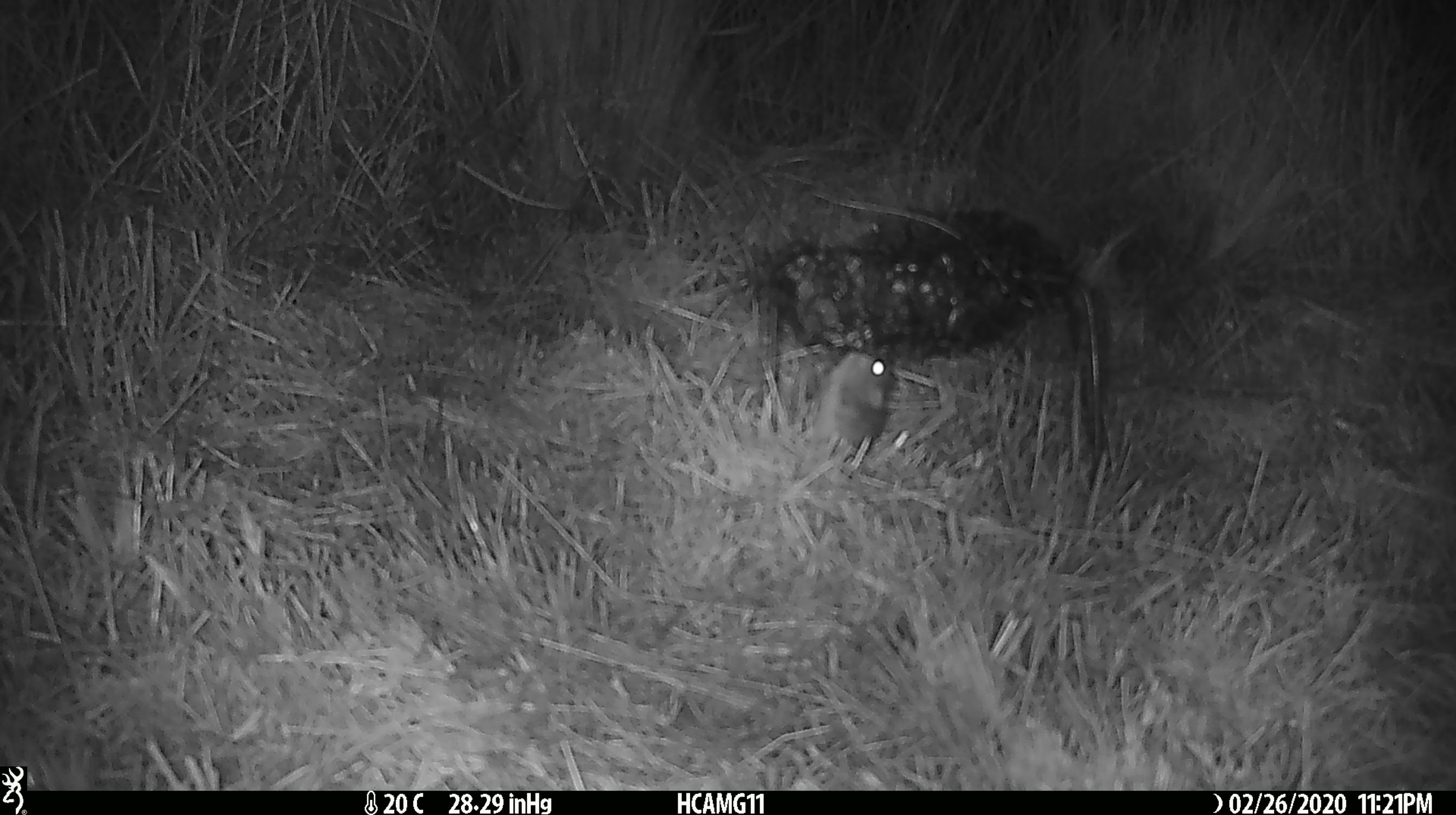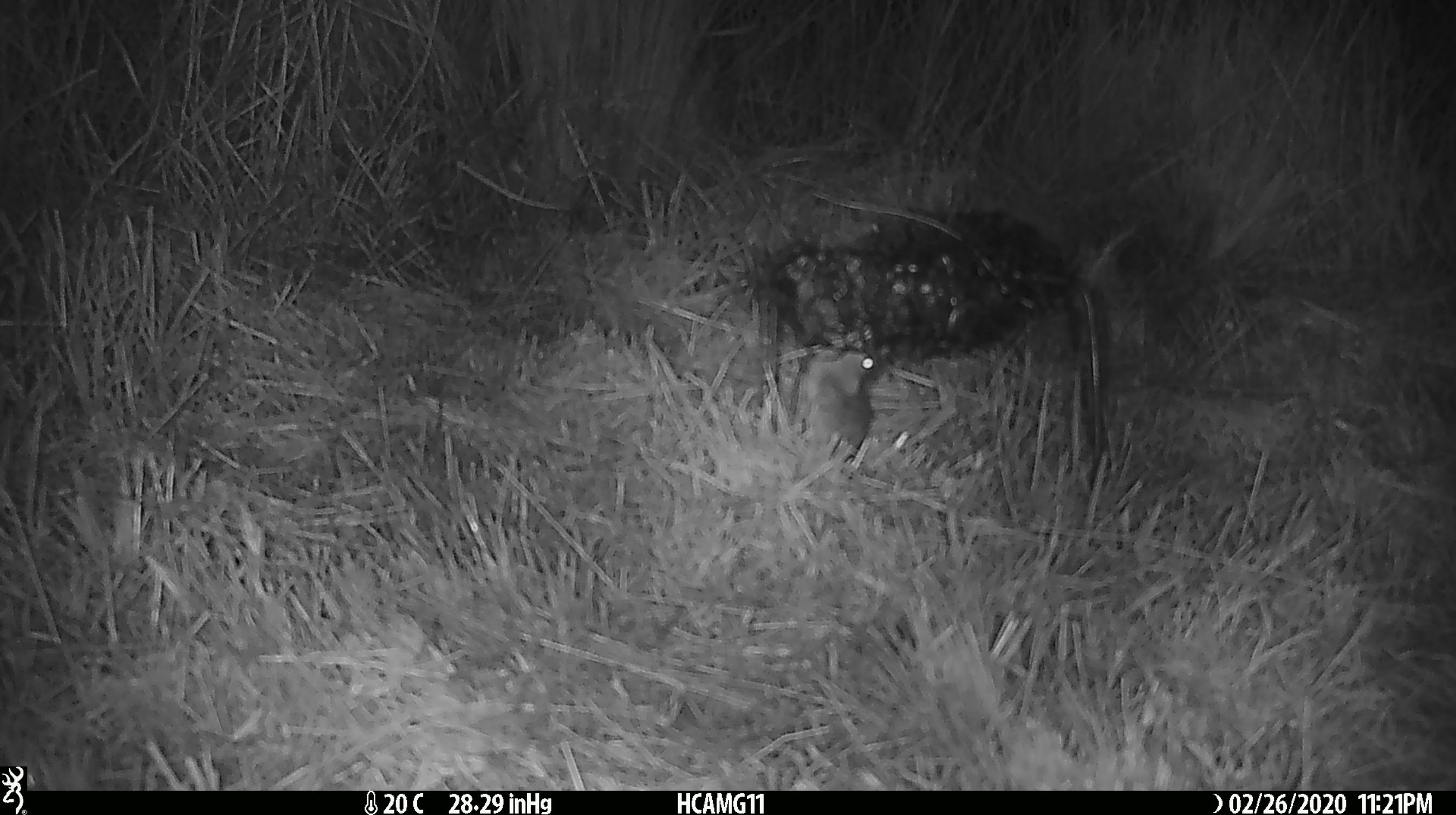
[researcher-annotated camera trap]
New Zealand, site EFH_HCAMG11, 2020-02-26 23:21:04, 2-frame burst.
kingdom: Animalia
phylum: Chordata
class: Mammalia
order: Rodentia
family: Muridae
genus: Mus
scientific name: Mus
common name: mouse